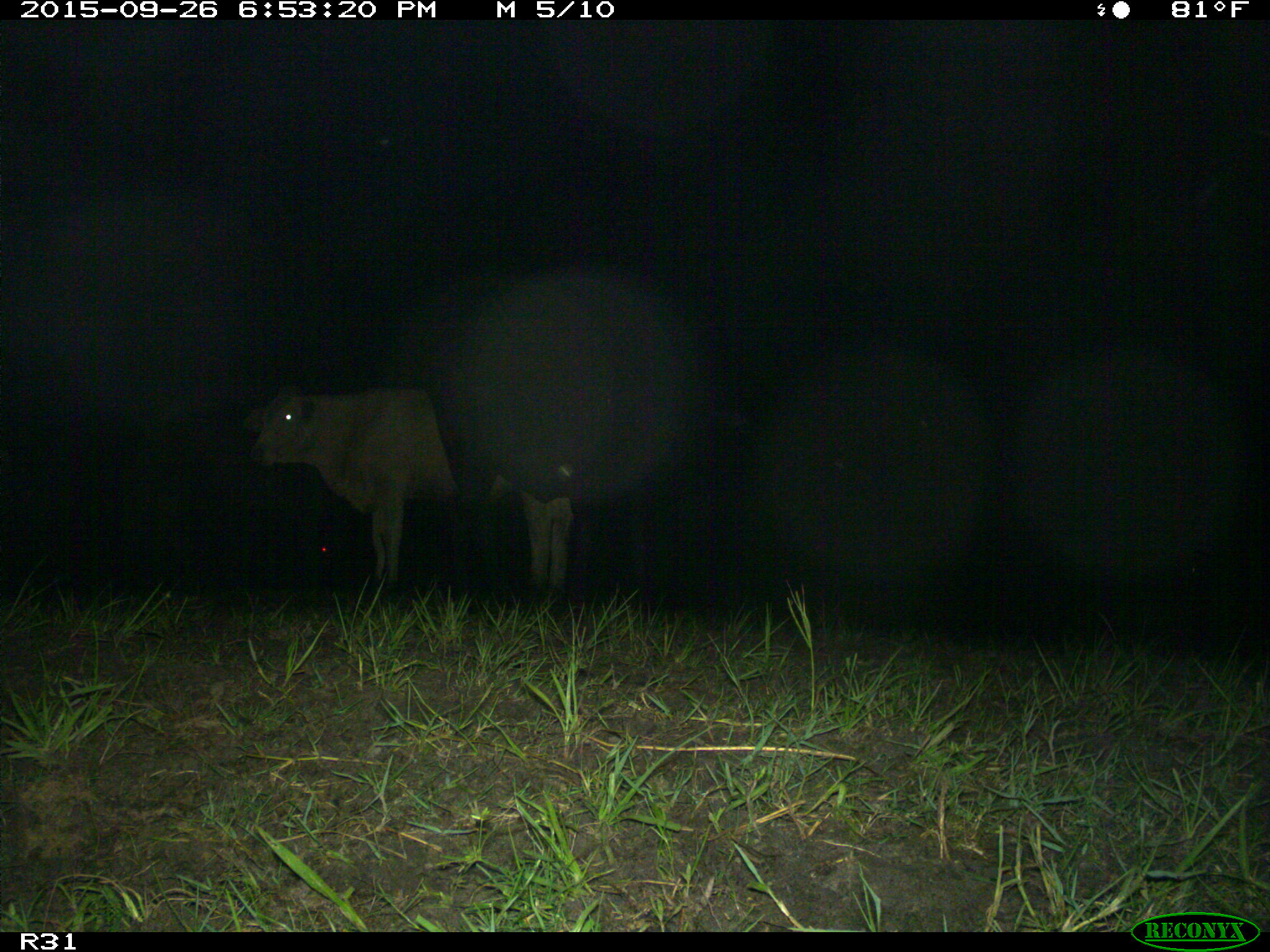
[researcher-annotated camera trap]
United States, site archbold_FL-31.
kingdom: Animalia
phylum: Chordata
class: Mammalia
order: Artiodactyla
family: Bovidae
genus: Bos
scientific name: Bos taurus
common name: domestic cow